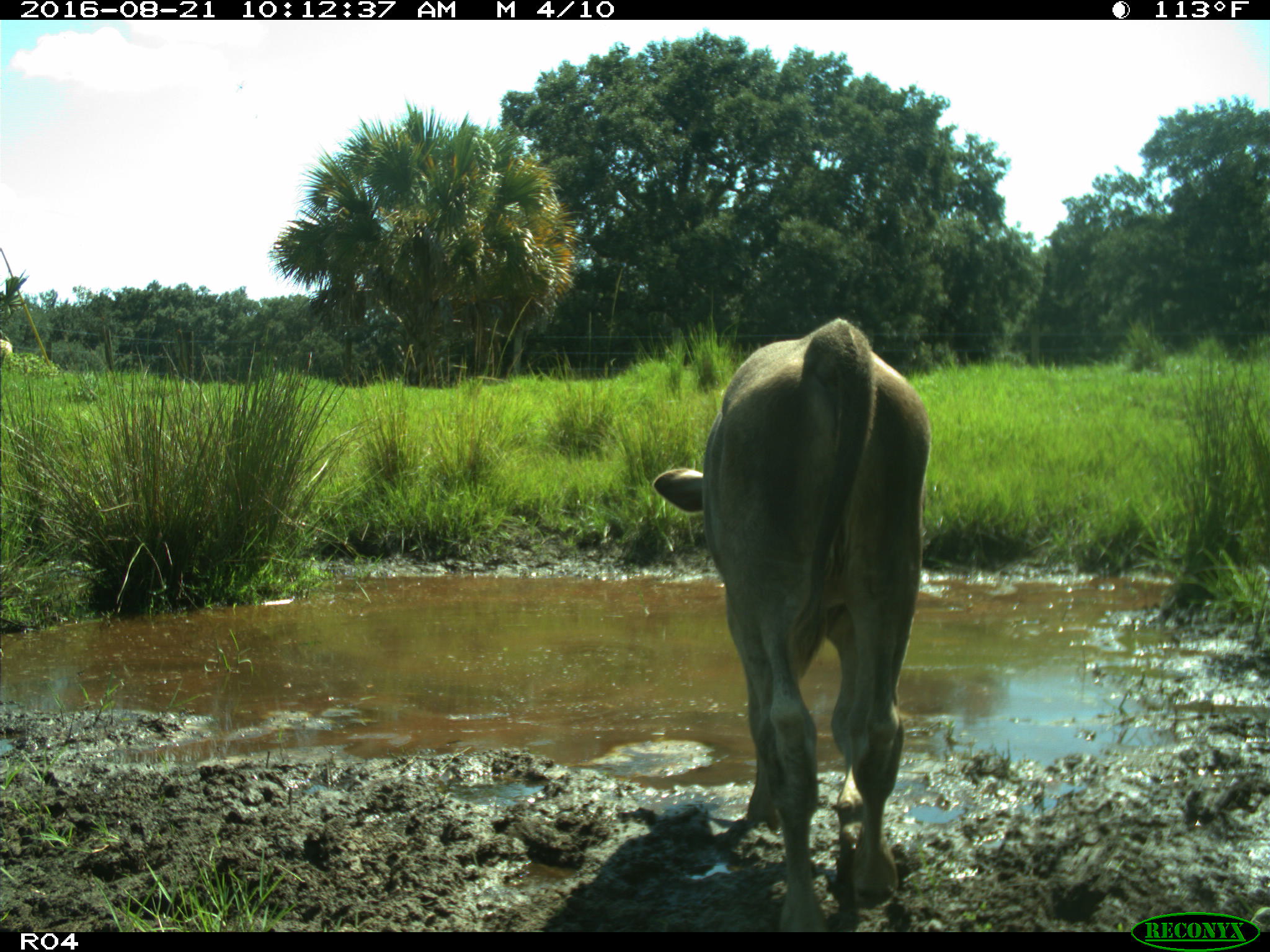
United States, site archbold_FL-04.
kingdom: Animalia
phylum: Chordata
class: Mammalia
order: Artiodactyla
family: Bovidae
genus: Bos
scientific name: Bos taurus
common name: domestic cow